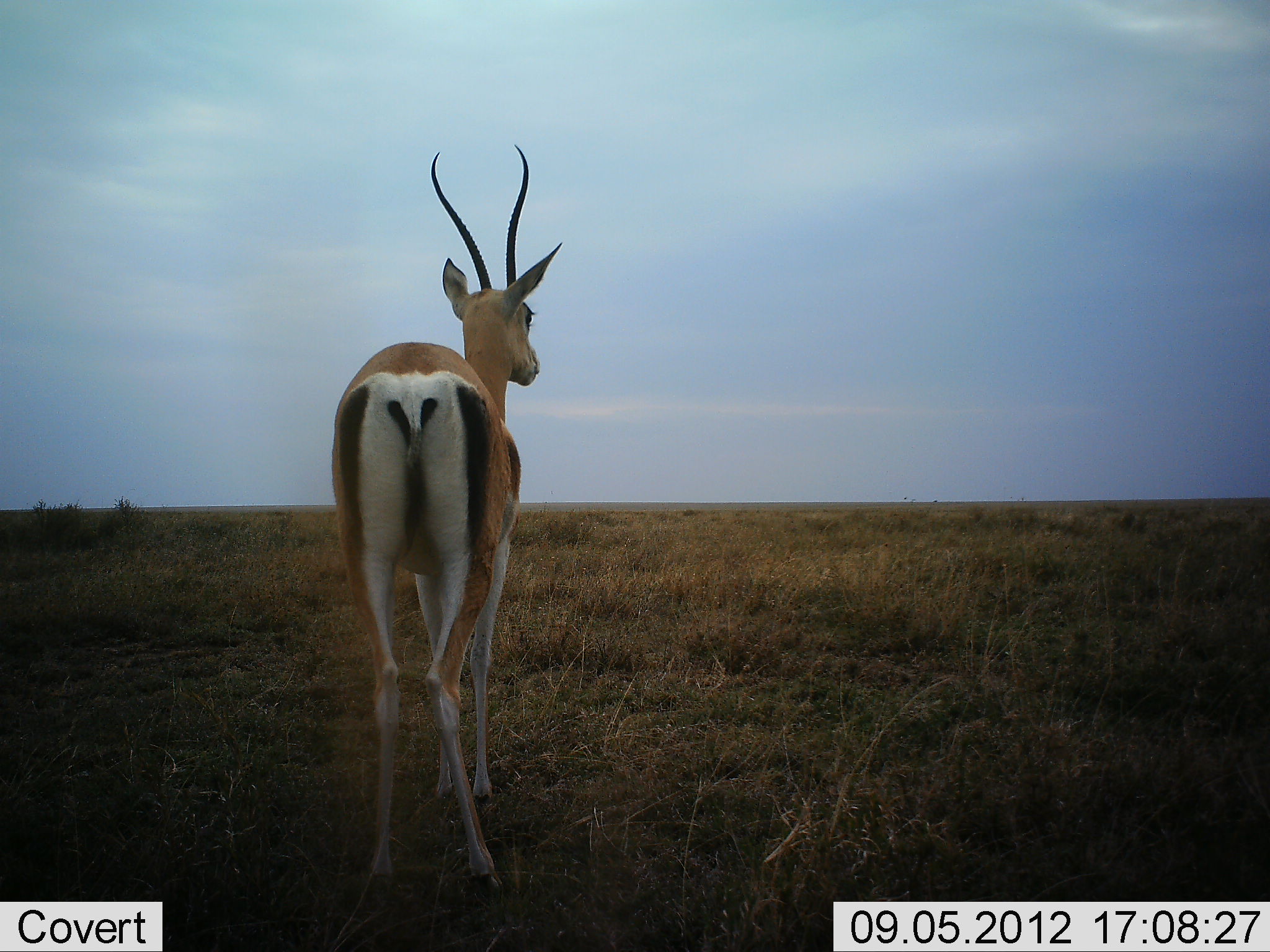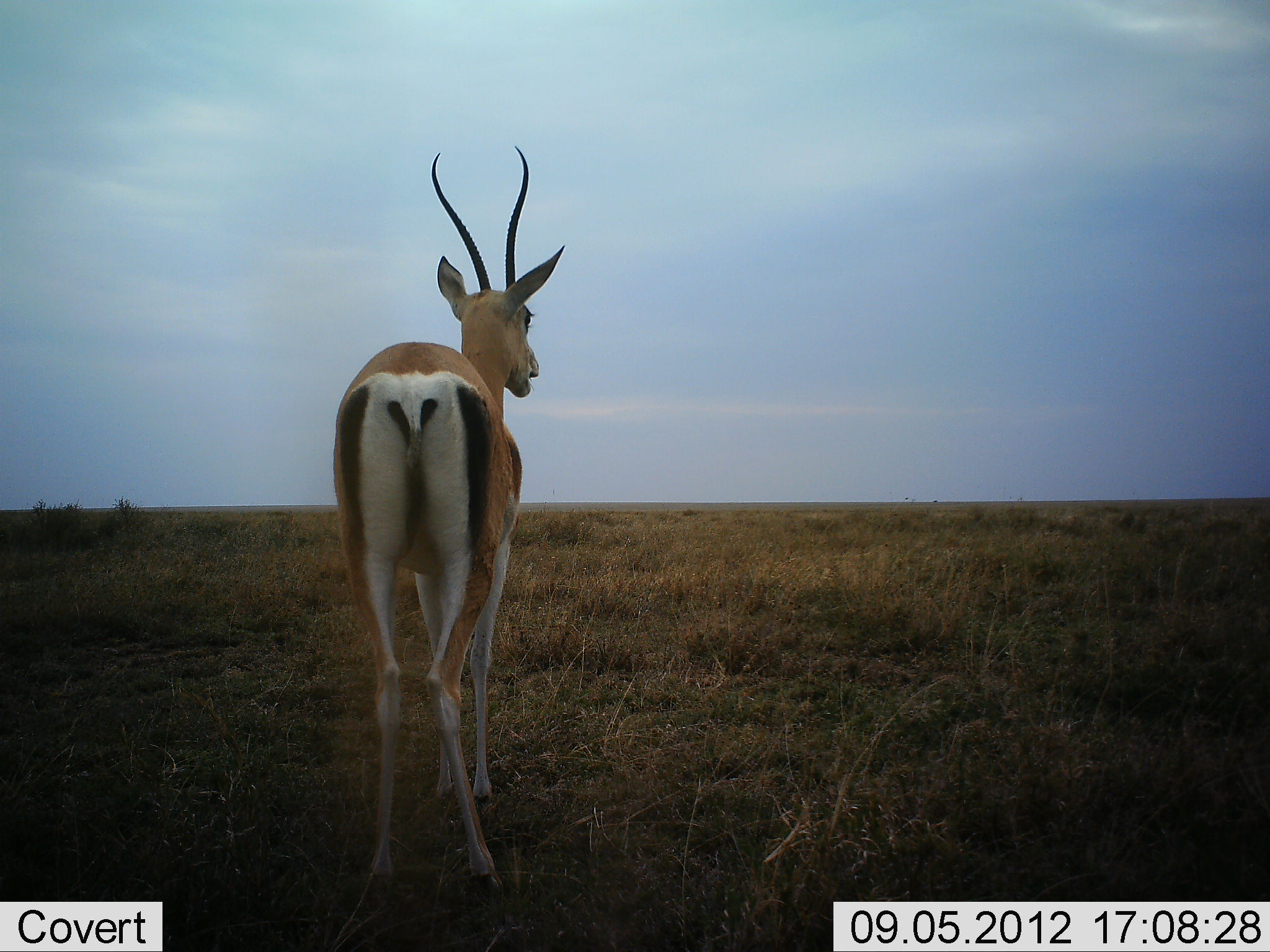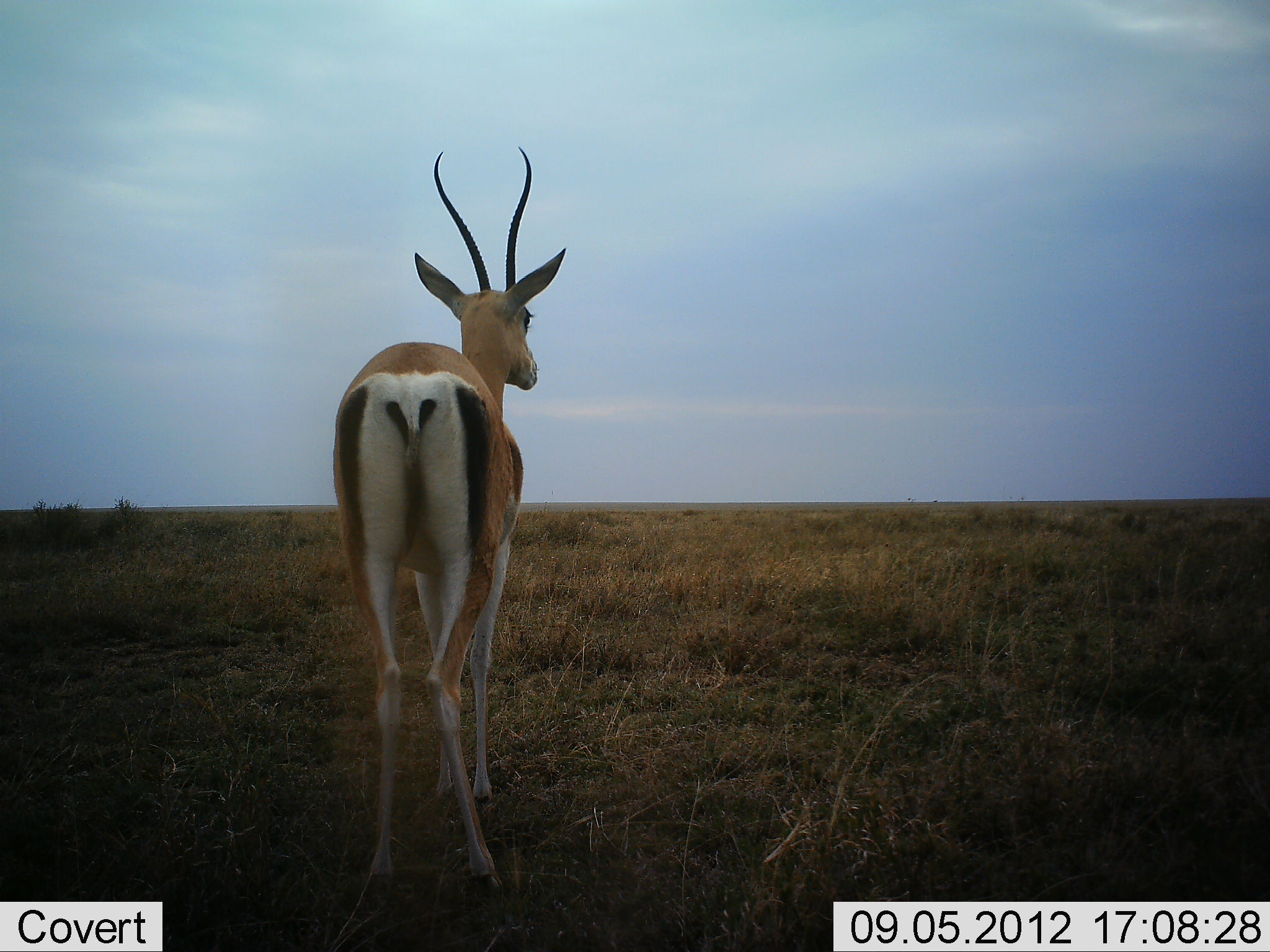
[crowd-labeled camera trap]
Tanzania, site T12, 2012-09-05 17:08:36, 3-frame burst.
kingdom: Animalia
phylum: Chordata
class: Mammalia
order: Artiodactyla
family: Bovidae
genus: Nanger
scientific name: Nanger granti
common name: grant's gazelle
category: gazellegrants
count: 1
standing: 90%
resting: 0%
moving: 0%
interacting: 0%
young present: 0%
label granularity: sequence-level